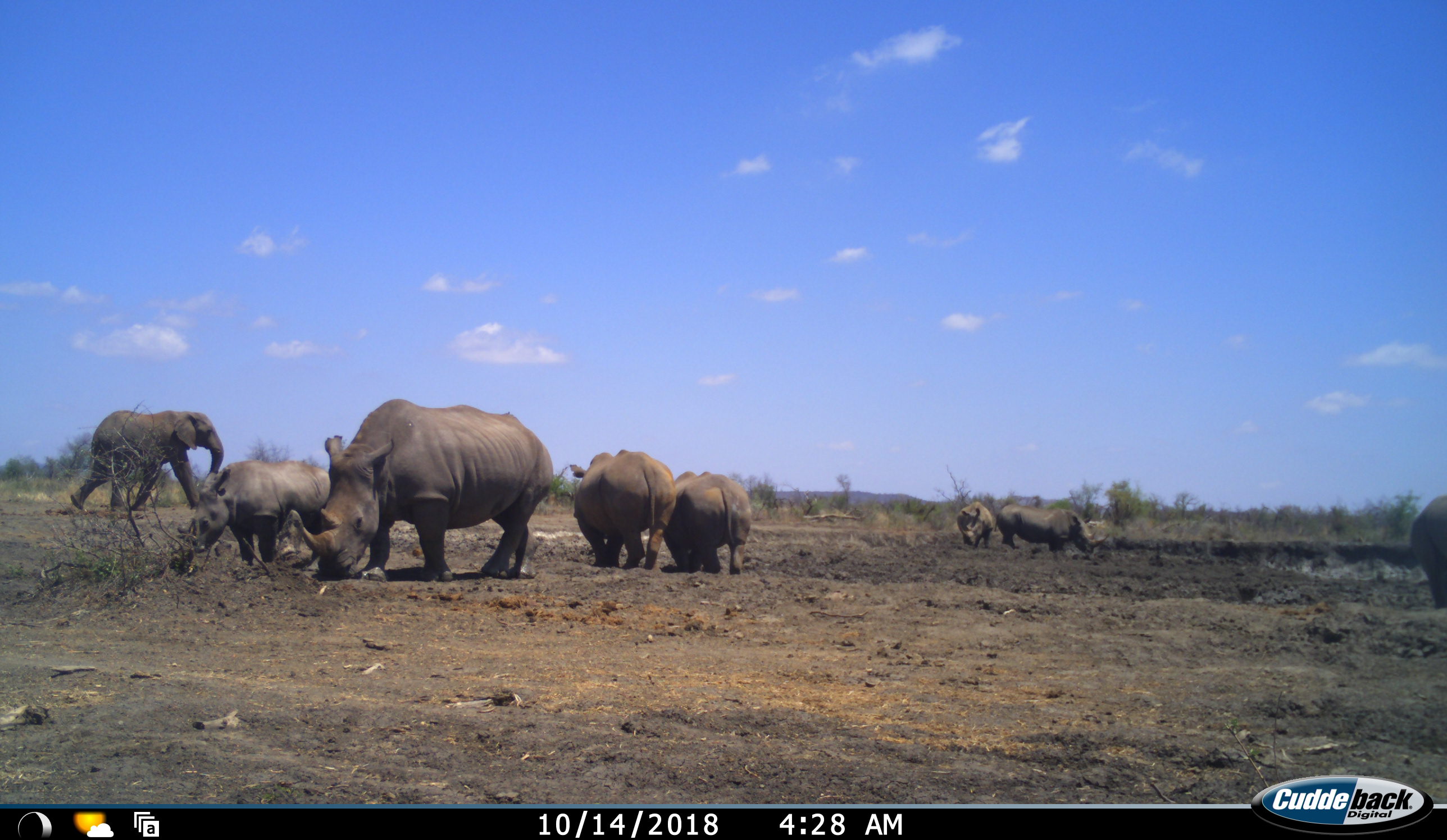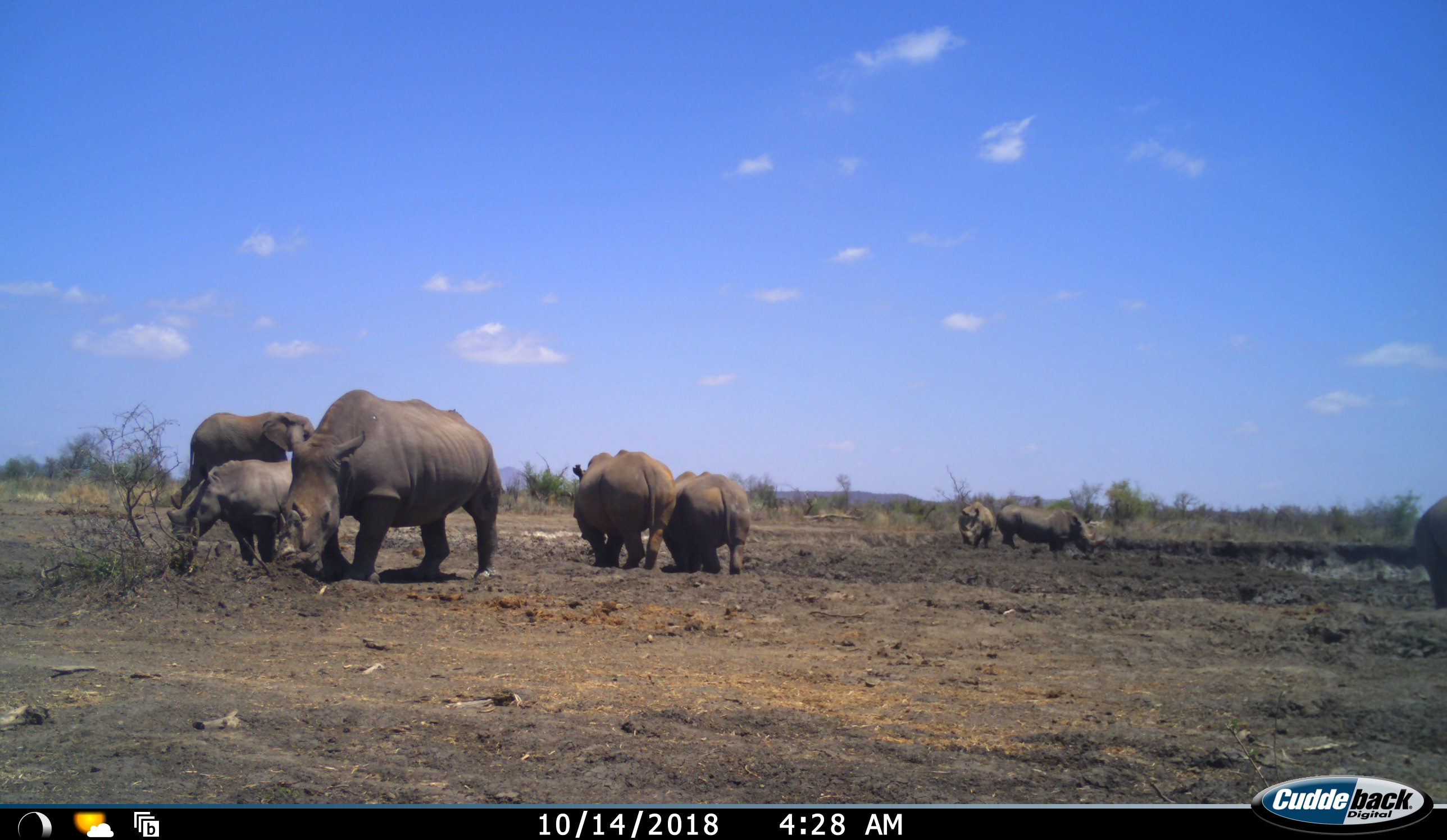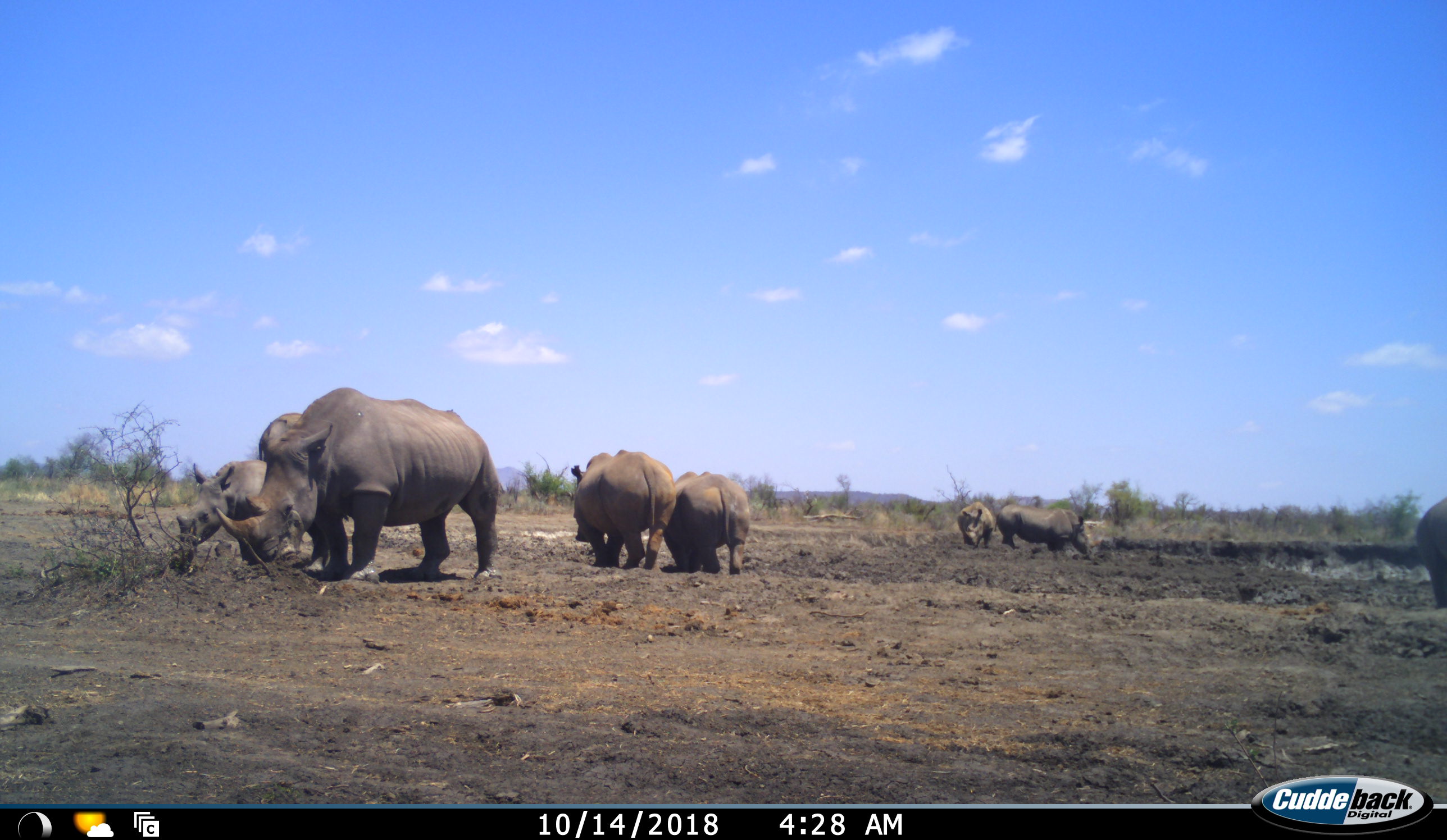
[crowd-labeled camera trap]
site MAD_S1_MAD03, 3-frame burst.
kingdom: Animalia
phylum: Chordata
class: Mammalia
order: Proboscidea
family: Elephantidae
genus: Loxodonta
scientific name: Loxodonta africana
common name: african bush elephant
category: elephant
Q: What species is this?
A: Elephant (african bush elephant) (Loxodonta africana).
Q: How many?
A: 1.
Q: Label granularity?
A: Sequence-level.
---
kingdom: Animalia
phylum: Chordata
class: Mammalia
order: Perissodactyla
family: Rhinocerotidae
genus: Ceratotherium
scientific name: Ceratotherium simum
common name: white rhinoceros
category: rhinoceroswhite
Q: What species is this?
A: Rhinoceroswhite (white rhinoceros) (Ceratotherium simum).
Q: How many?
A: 7.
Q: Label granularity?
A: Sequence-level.